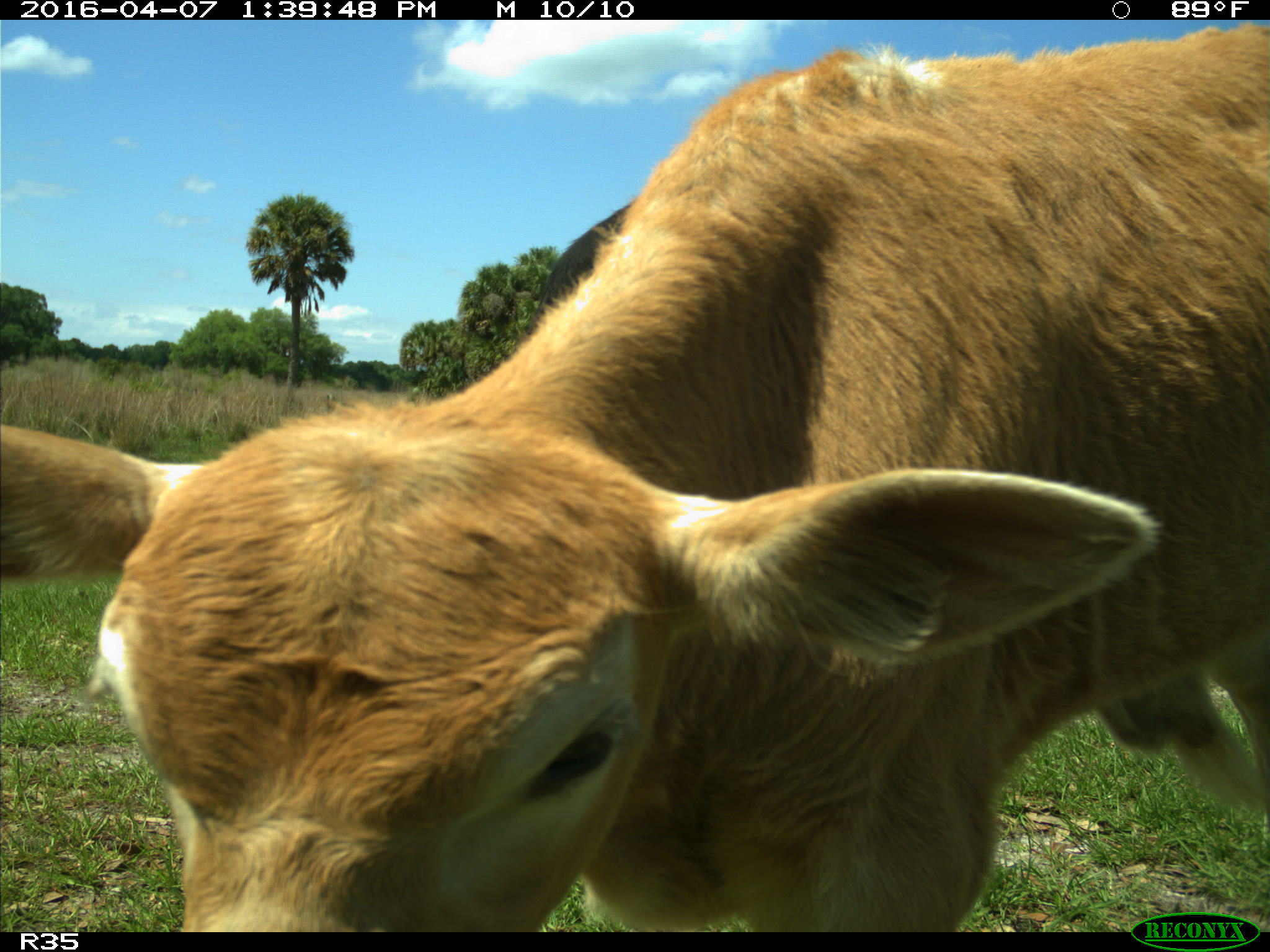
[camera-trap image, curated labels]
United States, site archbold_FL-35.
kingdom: Animalia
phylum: Chordata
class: Mammalia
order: Artiodactyla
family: Bovidae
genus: Bos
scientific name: Bos taurus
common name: domestic cow